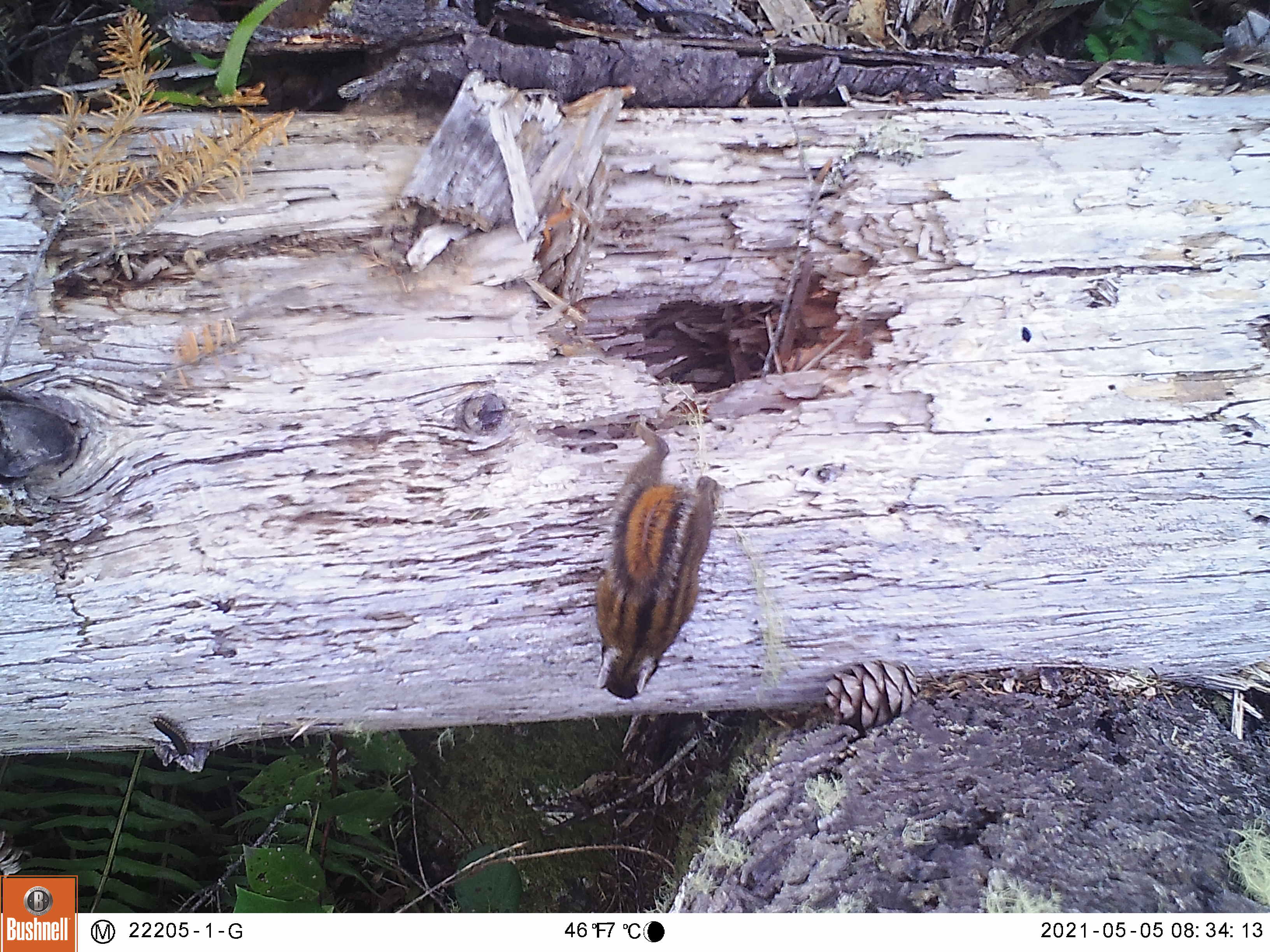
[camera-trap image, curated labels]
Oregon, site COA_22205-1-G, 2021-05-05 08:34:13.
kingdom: Animalia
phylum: Chordata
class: Mammalia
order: Rodentia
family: Sciuridae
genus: Neotamias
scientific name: Neotamias townsendii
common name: townsend's chipmunk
Townsend's chipmunk (Neotamias townsendii).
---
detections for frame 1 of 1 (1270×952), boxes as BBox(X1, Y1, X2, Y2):
townsend's chipmunk: BBox(570, 415, 757, 715)